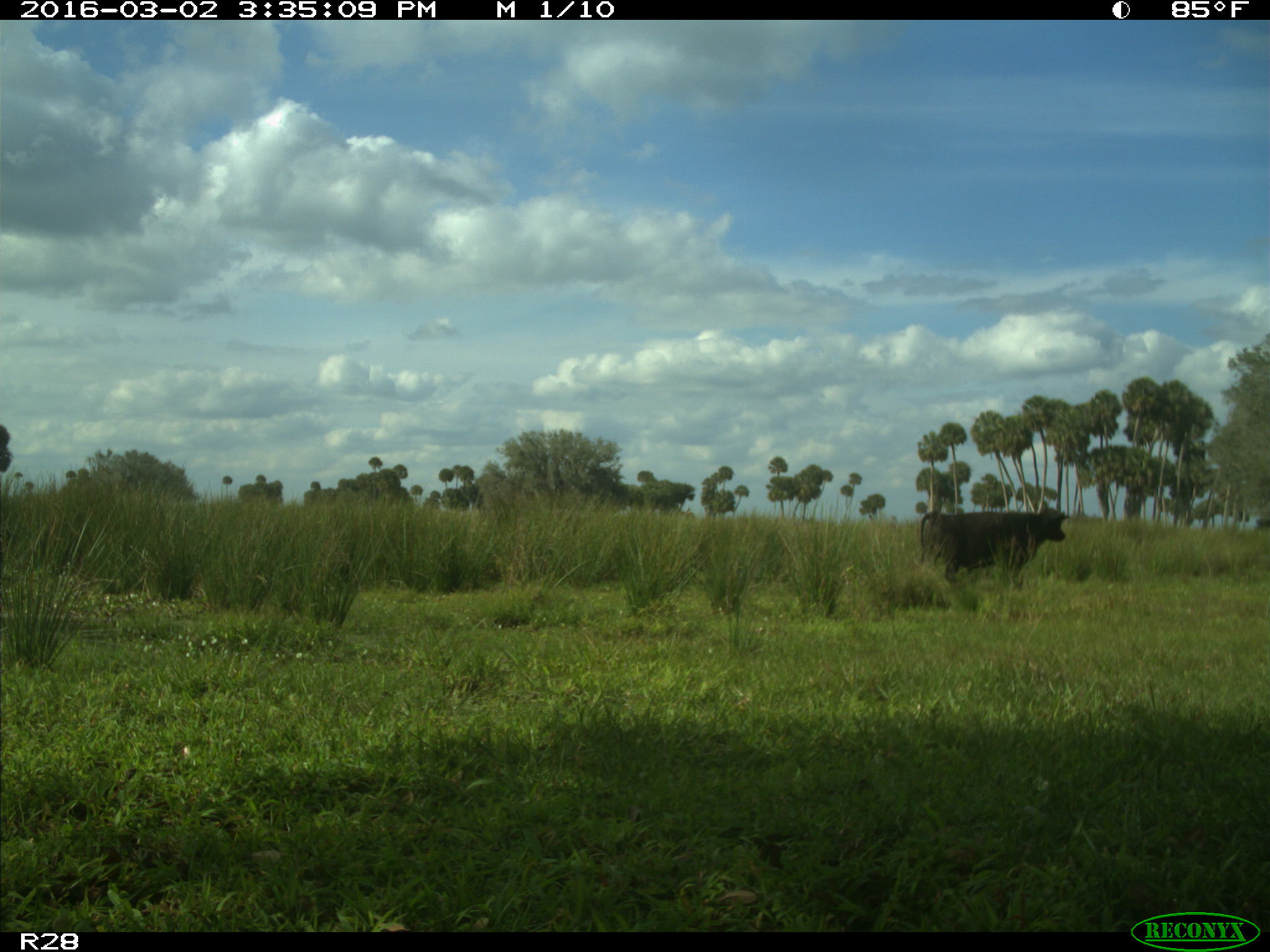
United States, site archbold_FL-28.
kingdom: Animalia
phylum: Chordata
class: Mammalia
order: Artiodactyla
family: Bovidae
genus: Bos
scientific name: Bos taurus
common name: domestic cow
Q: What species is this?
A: Bos taurus (domestic cow).